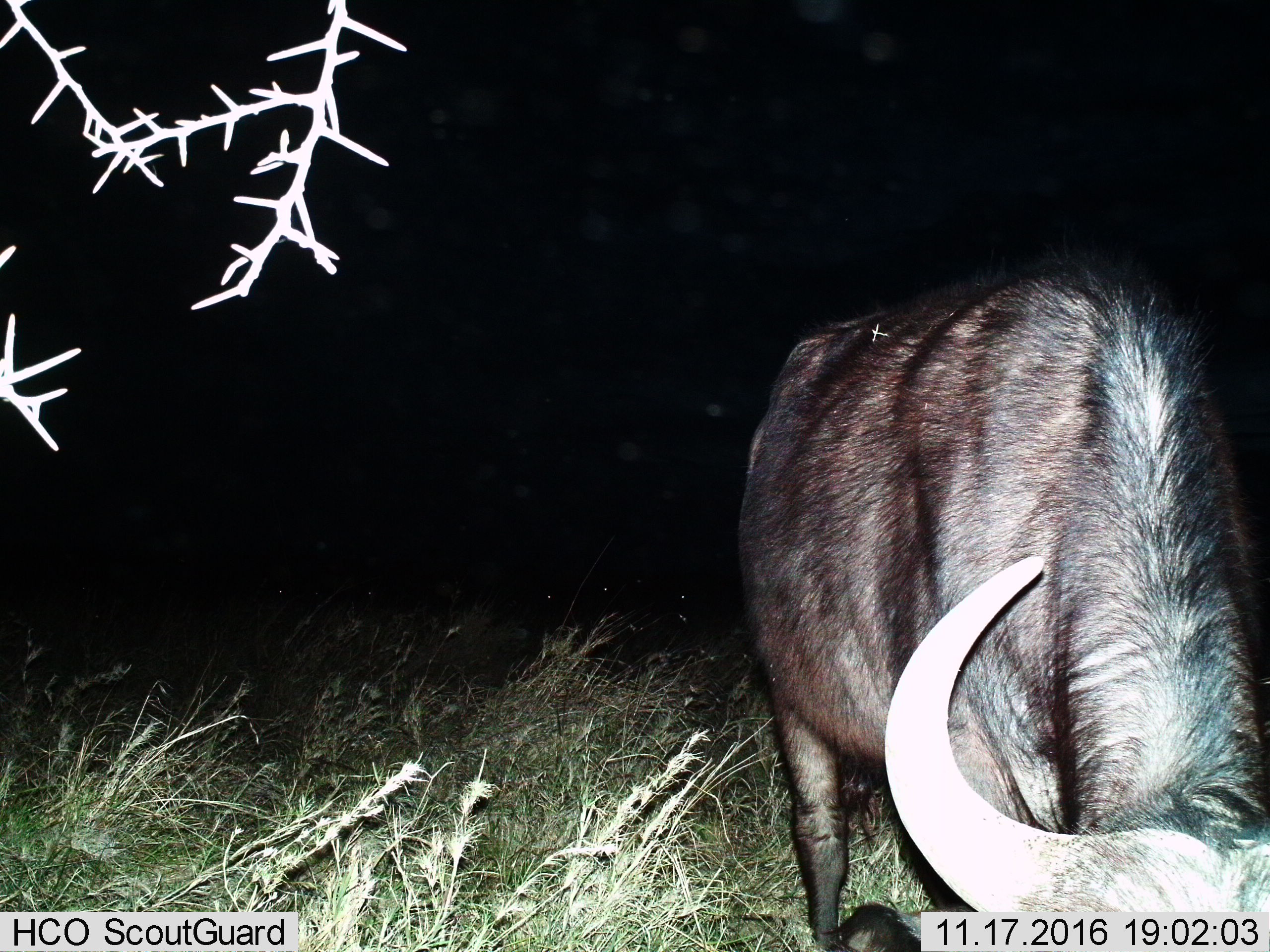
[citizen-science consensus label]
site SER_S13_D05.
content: unidentified animal